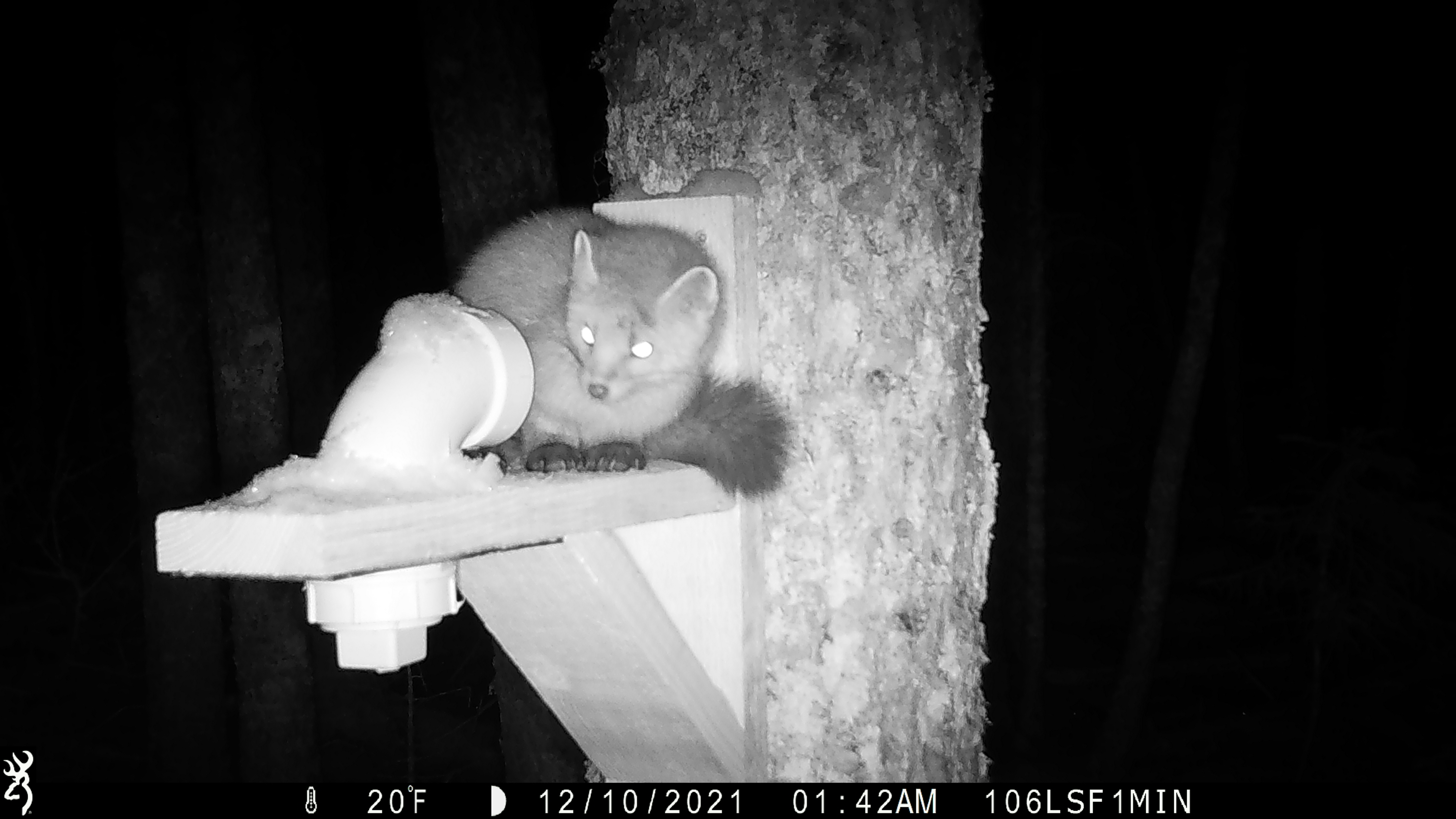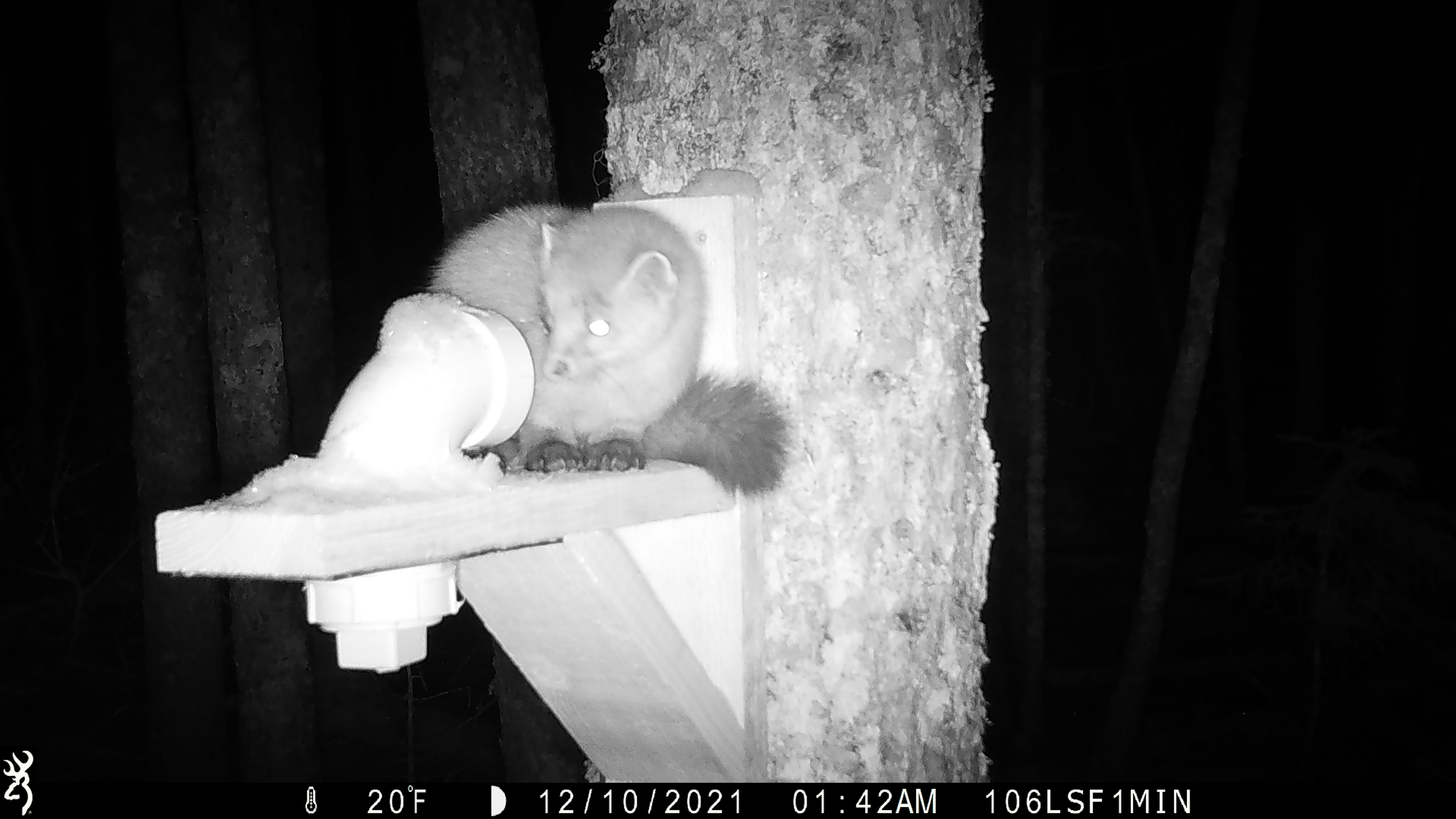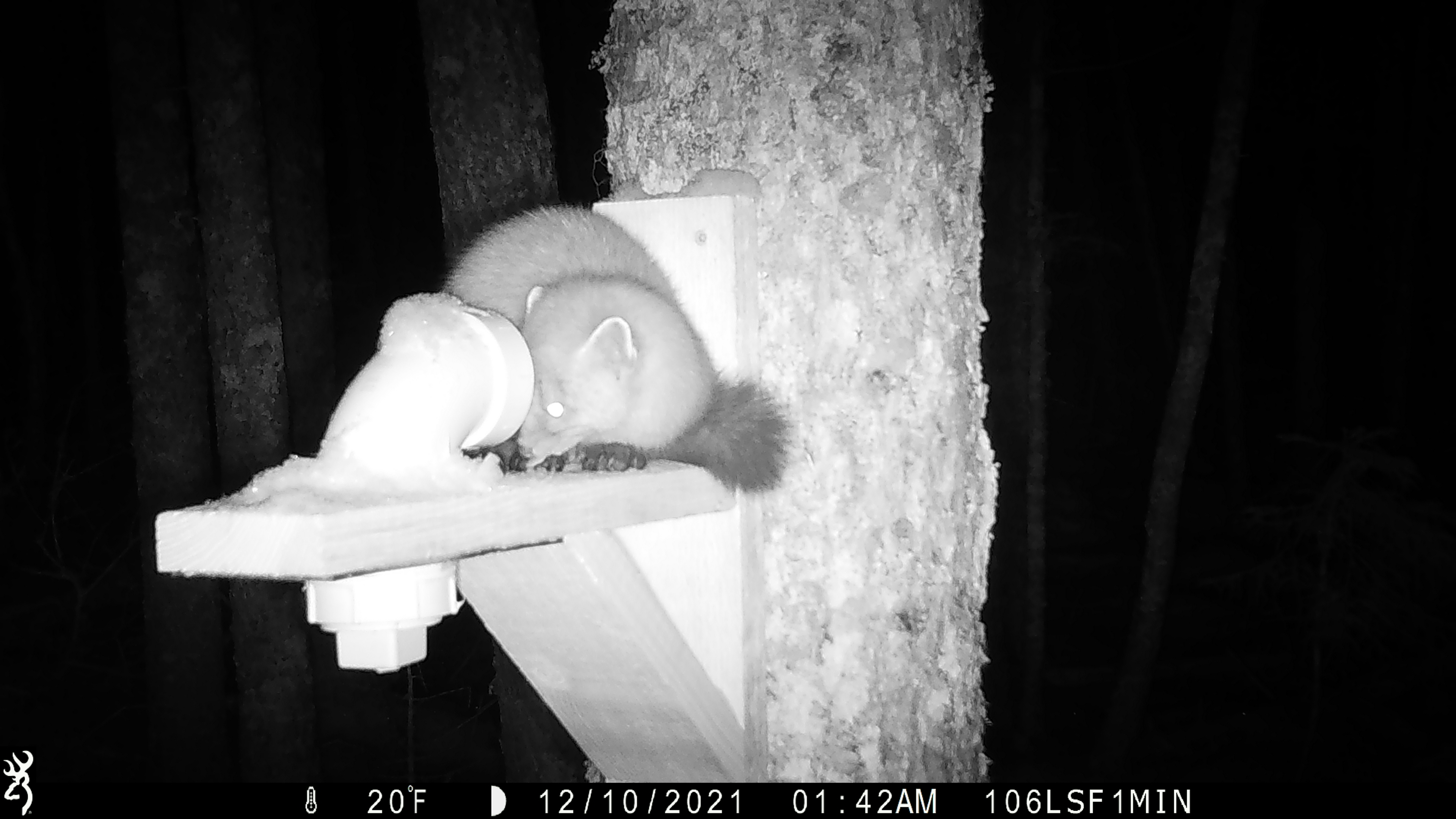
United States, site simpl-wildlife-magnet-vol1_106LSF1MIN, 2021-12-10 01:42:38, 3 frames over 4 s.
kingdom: Animalia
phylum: Chordata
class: Mammalia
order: Carnivora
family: Mustelidae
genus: Martes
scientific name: Martes americana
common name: american marten